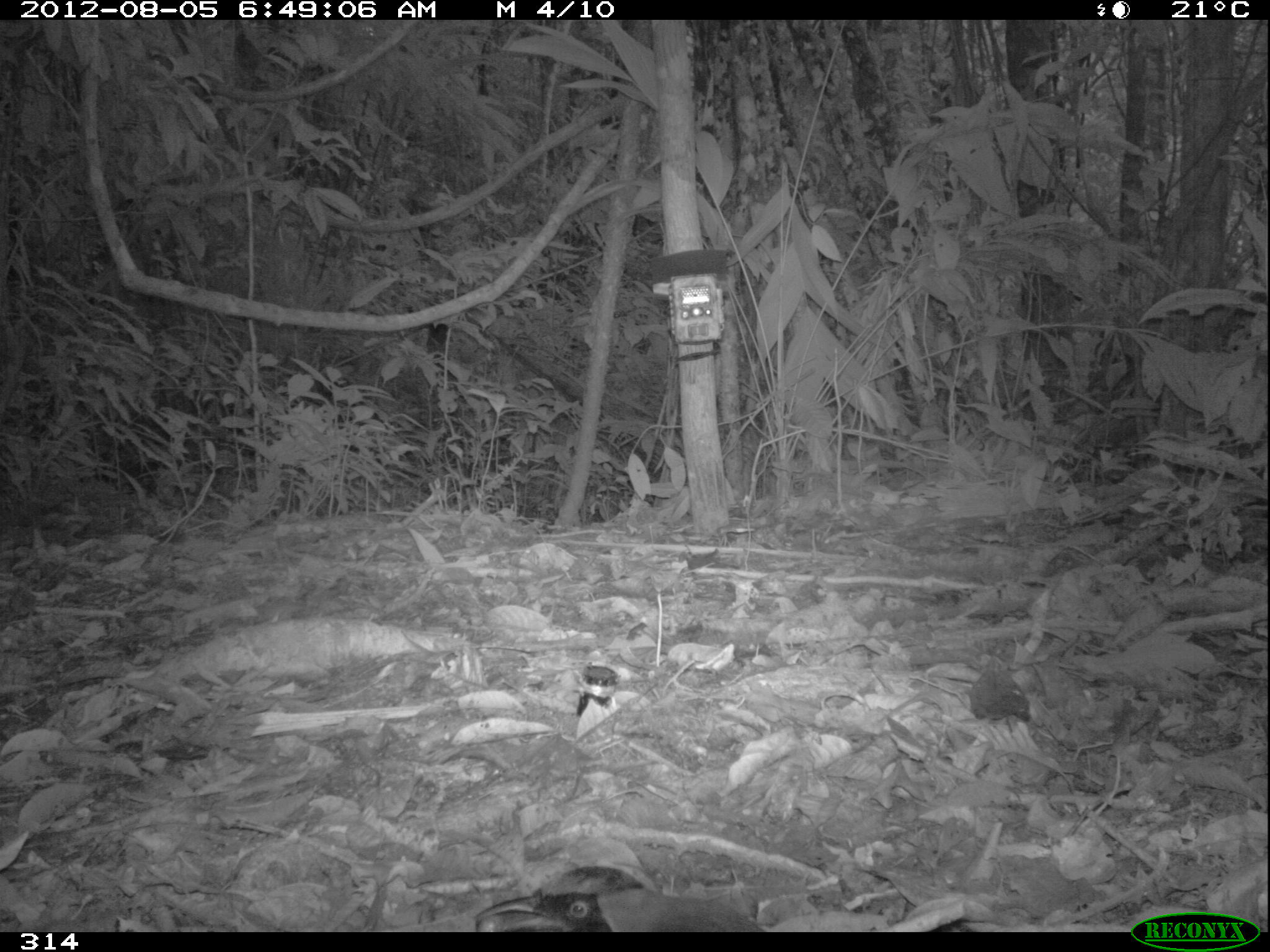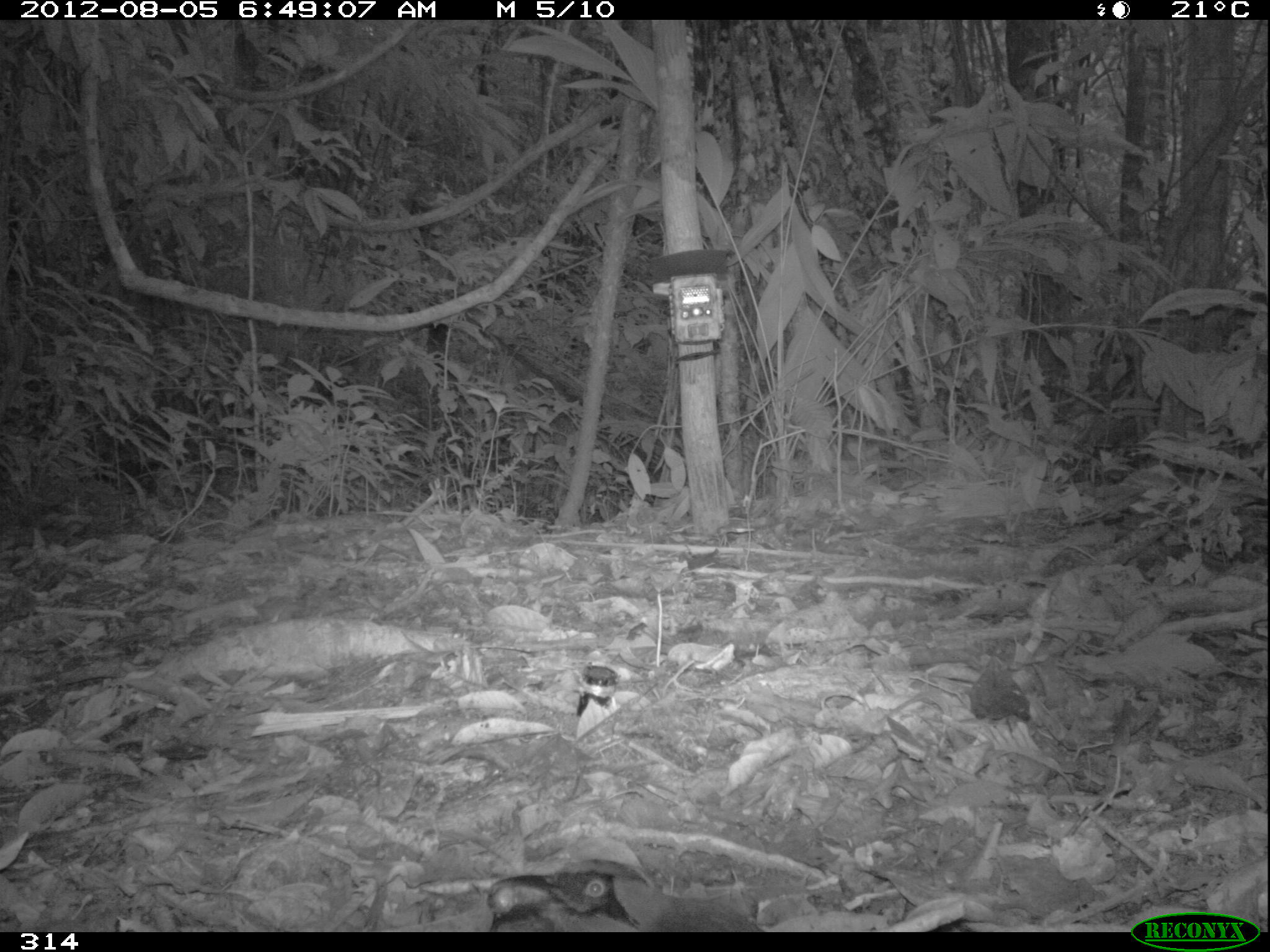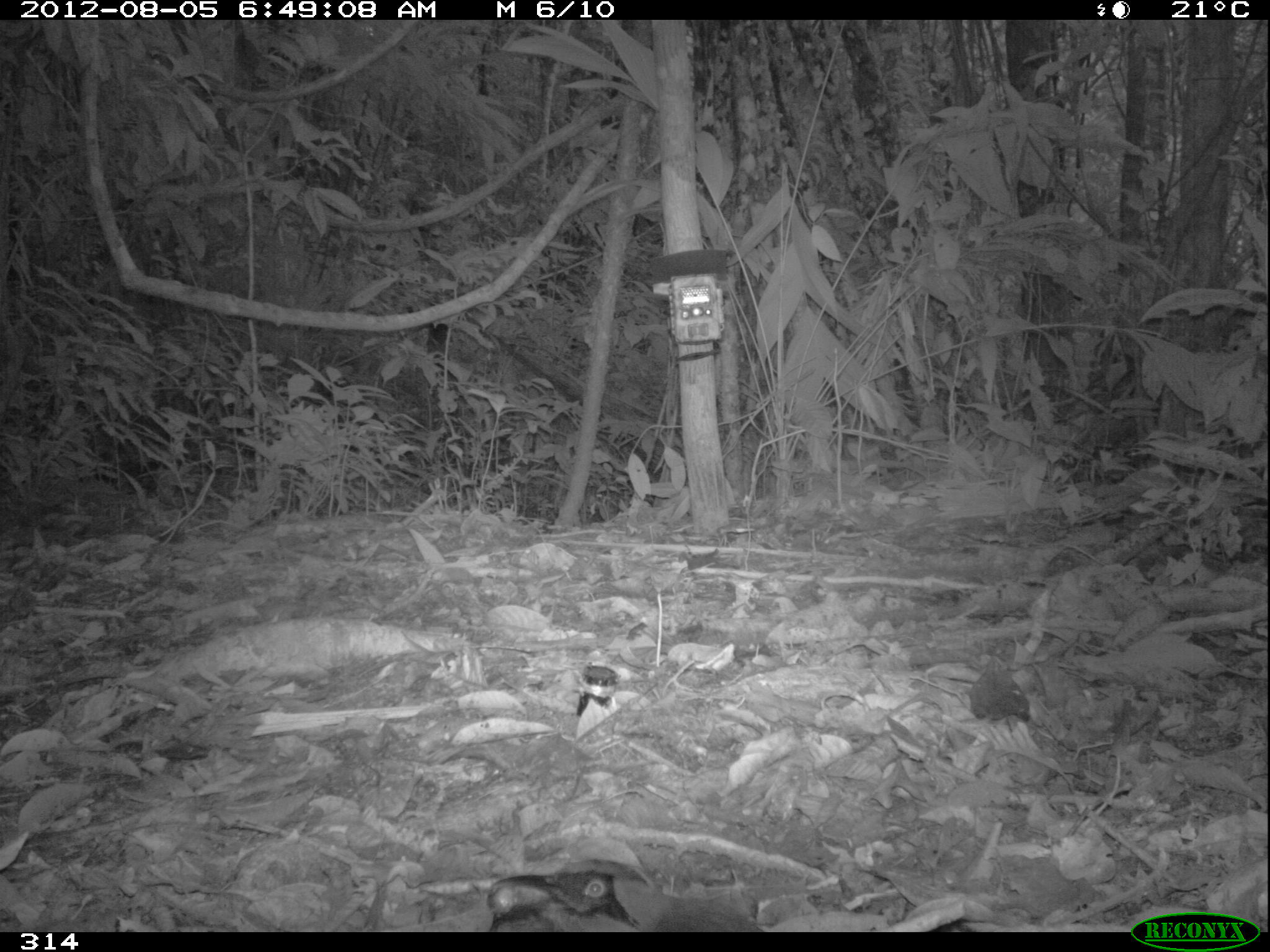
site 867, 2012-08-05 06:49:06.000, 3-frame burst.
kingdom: Animalia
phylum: Chordata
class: Aves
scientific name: Aves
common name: bird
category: unknown bird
Unknown bird (bird) (Aves).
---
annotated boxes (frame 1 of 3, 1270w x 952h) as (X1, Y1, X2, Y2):
unknown bird: (471, 866, 763, 932)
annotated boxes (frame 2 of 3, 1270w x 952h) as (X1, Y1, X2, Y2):
unknown bird: (487, 856, 758, 933)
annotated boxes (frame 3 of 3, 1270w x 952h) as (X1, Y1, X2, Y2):
unknown bird: (483, 853, 763, 934)